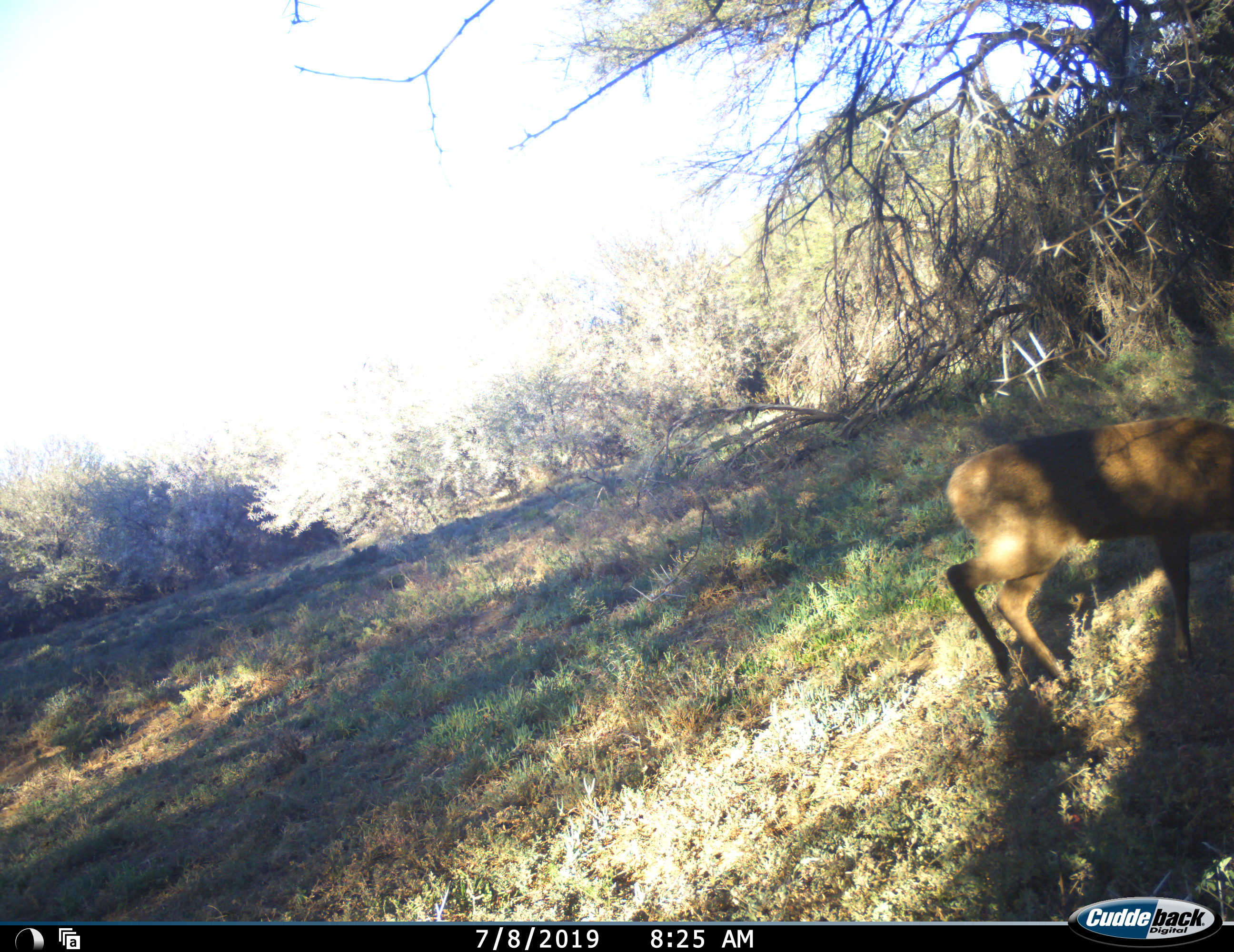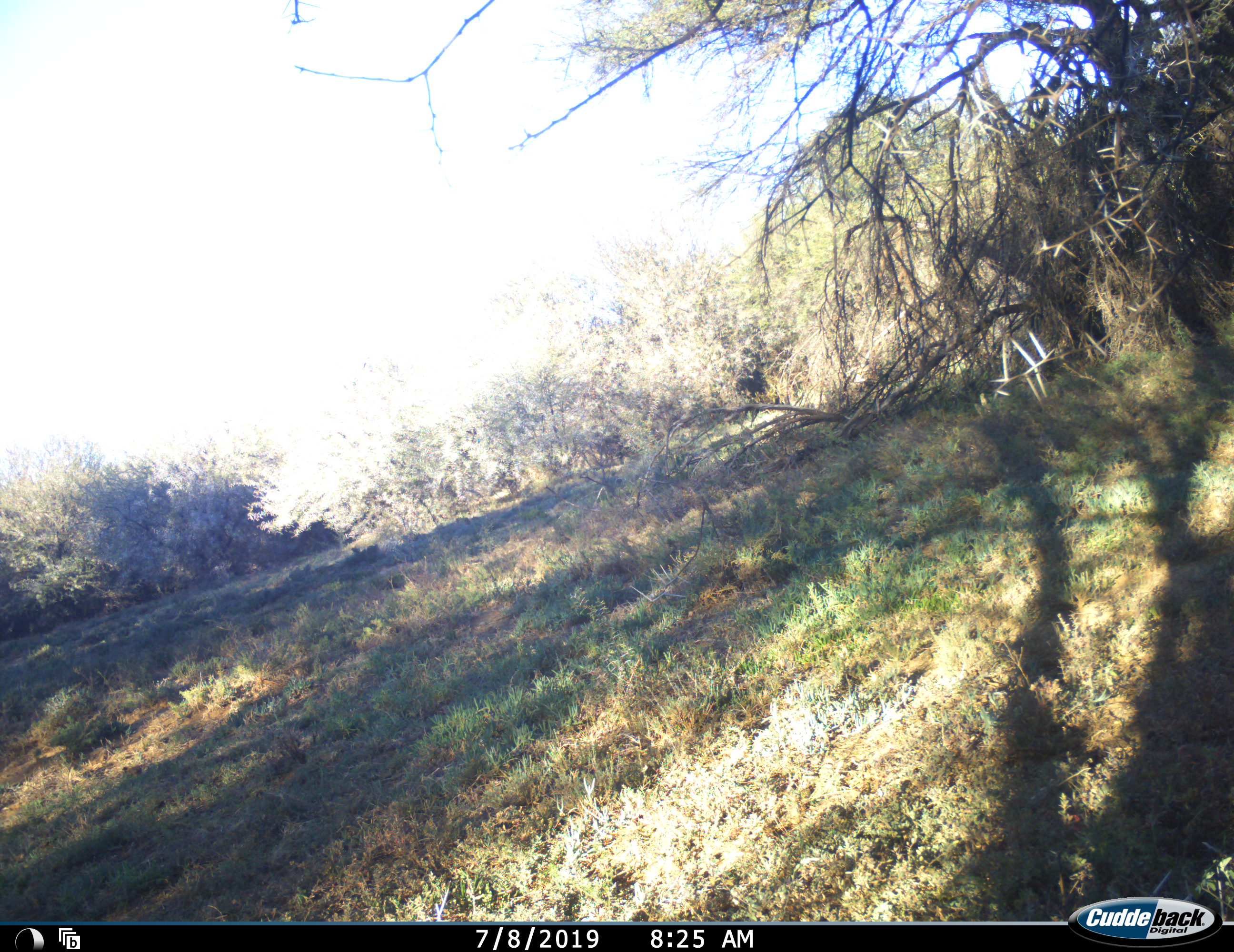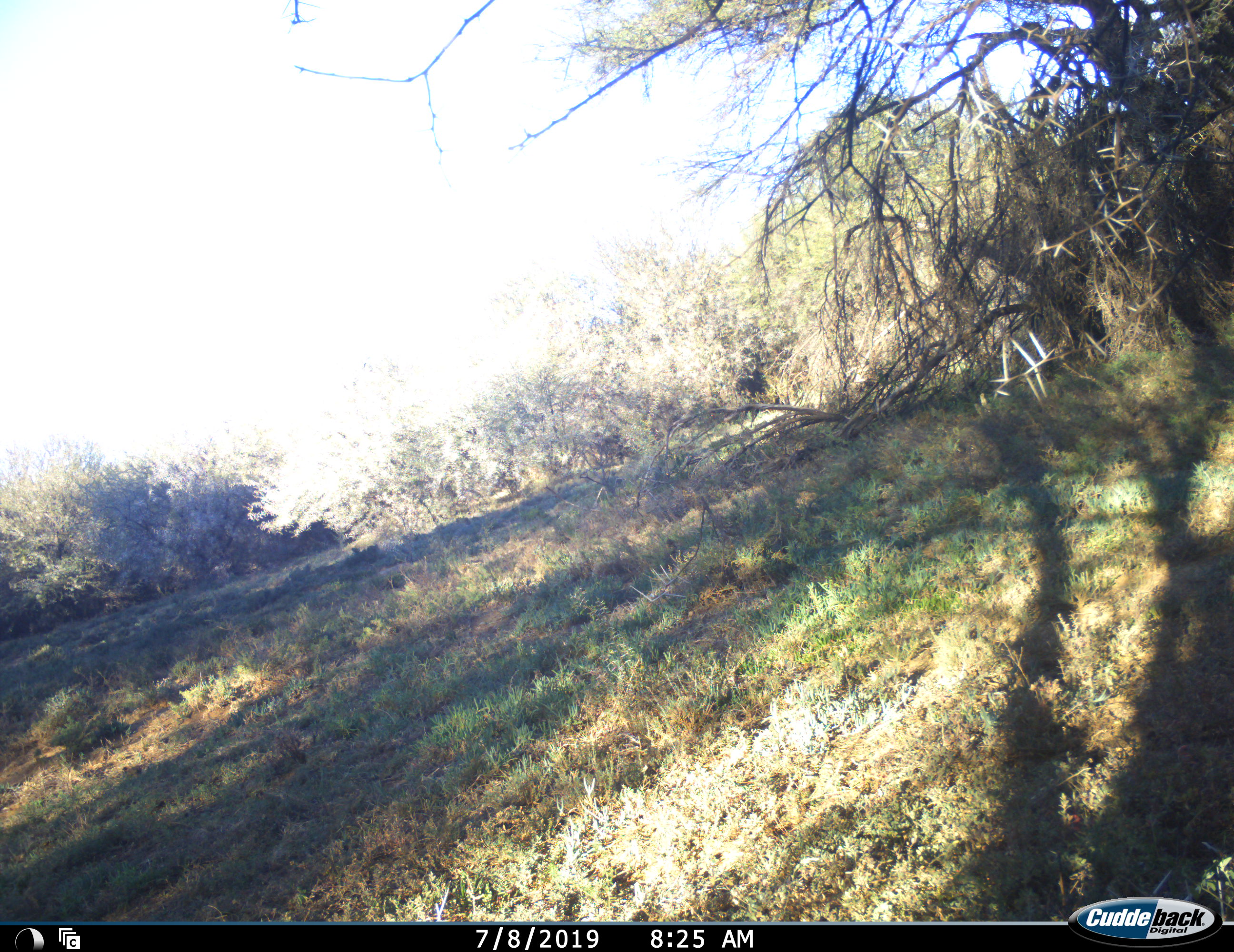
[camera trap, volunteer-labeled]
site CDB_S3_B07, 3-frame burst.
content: unidentified animal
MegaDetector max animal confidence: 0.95